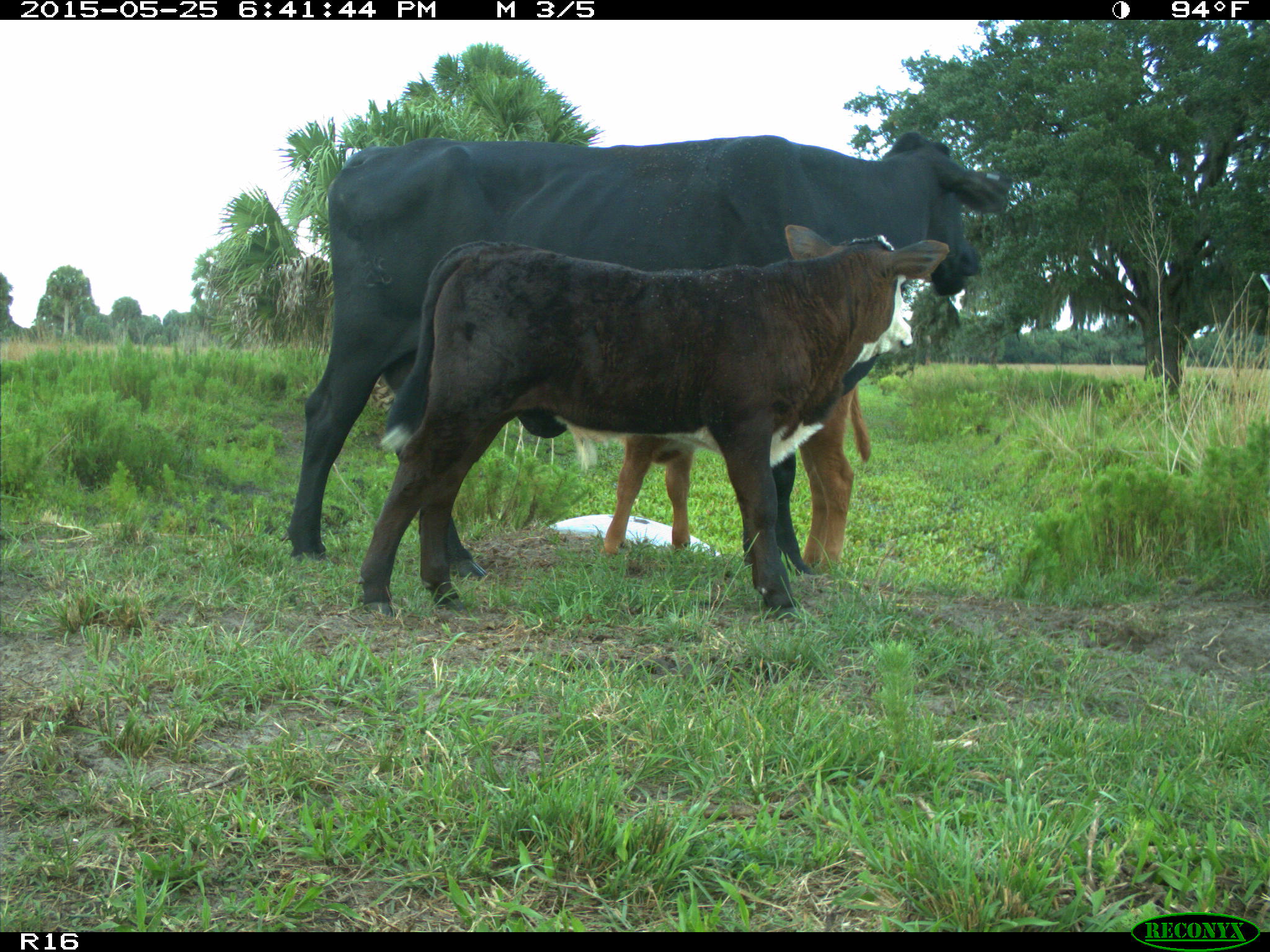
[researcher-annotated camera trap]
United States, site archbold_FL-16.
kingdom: Animalia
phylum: Chordata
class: Mammalia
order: Artiodactyla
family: Bovidae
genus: Bos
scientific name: Bos taurus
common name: domestic cow